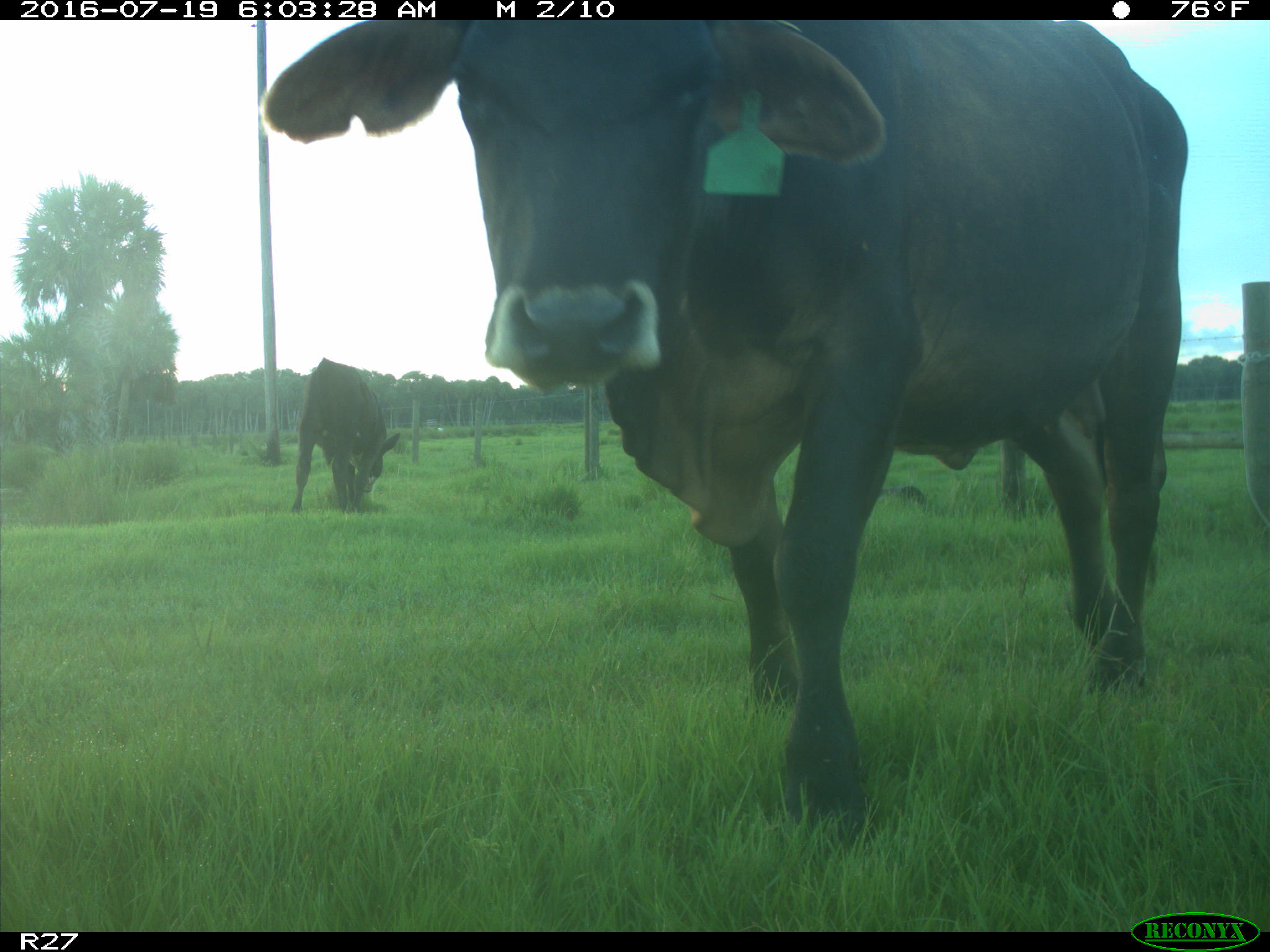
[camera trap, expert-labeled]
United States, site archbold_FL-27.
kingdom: Animalia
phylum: Chordata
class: Mammalia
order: Artiodactyla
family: Bovidae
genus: Bos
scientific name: Bos taurus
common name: domestic cow